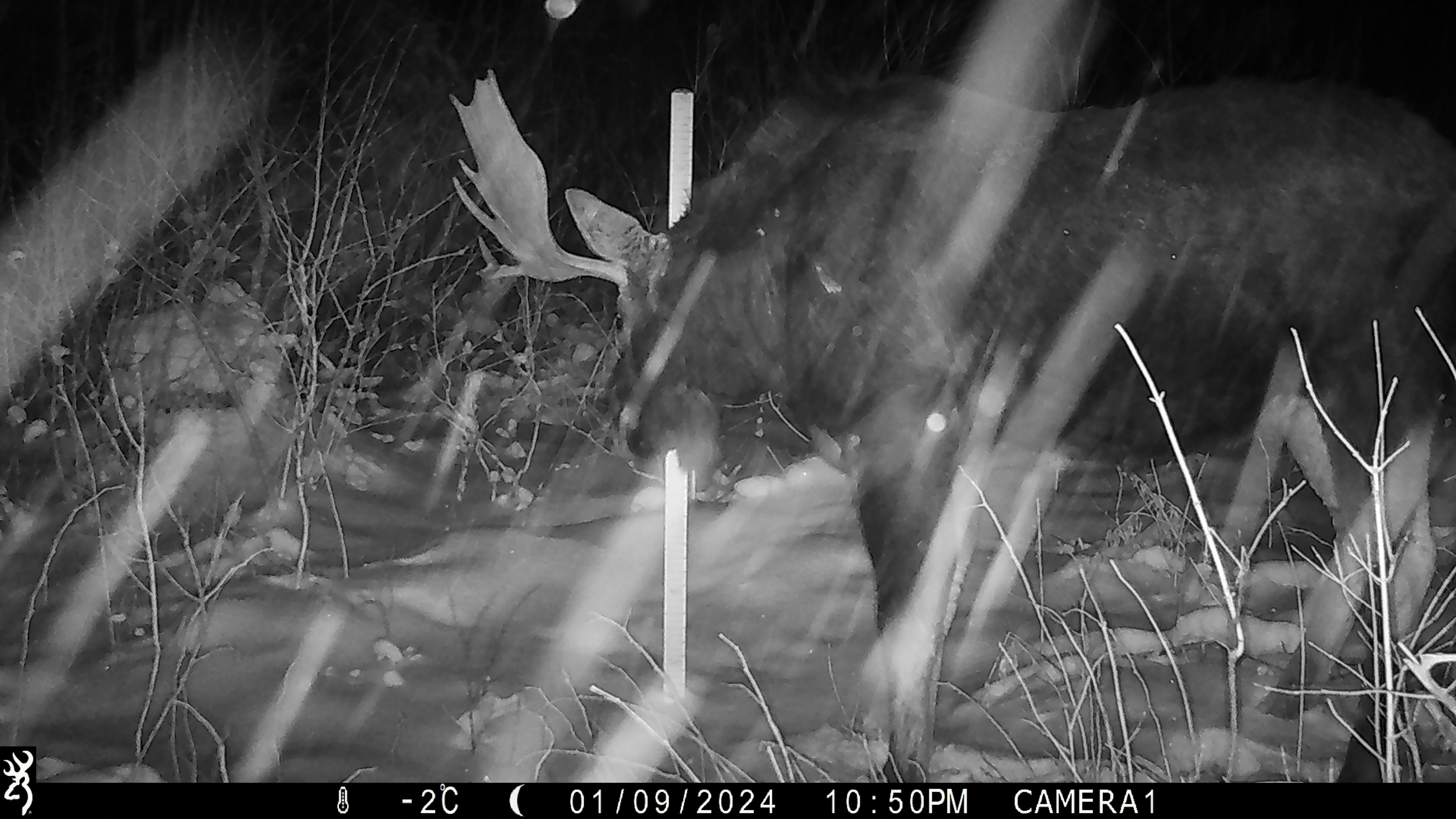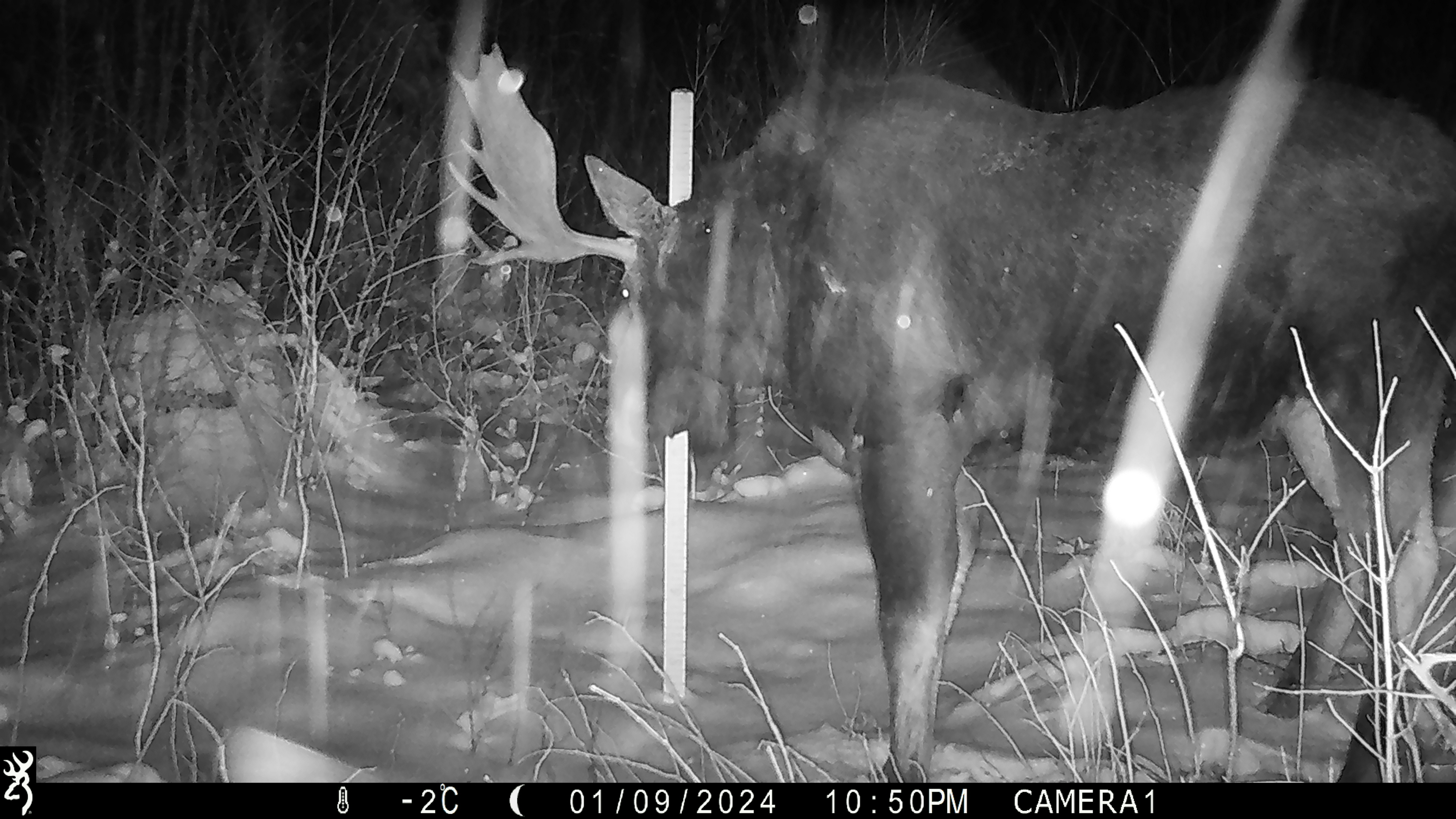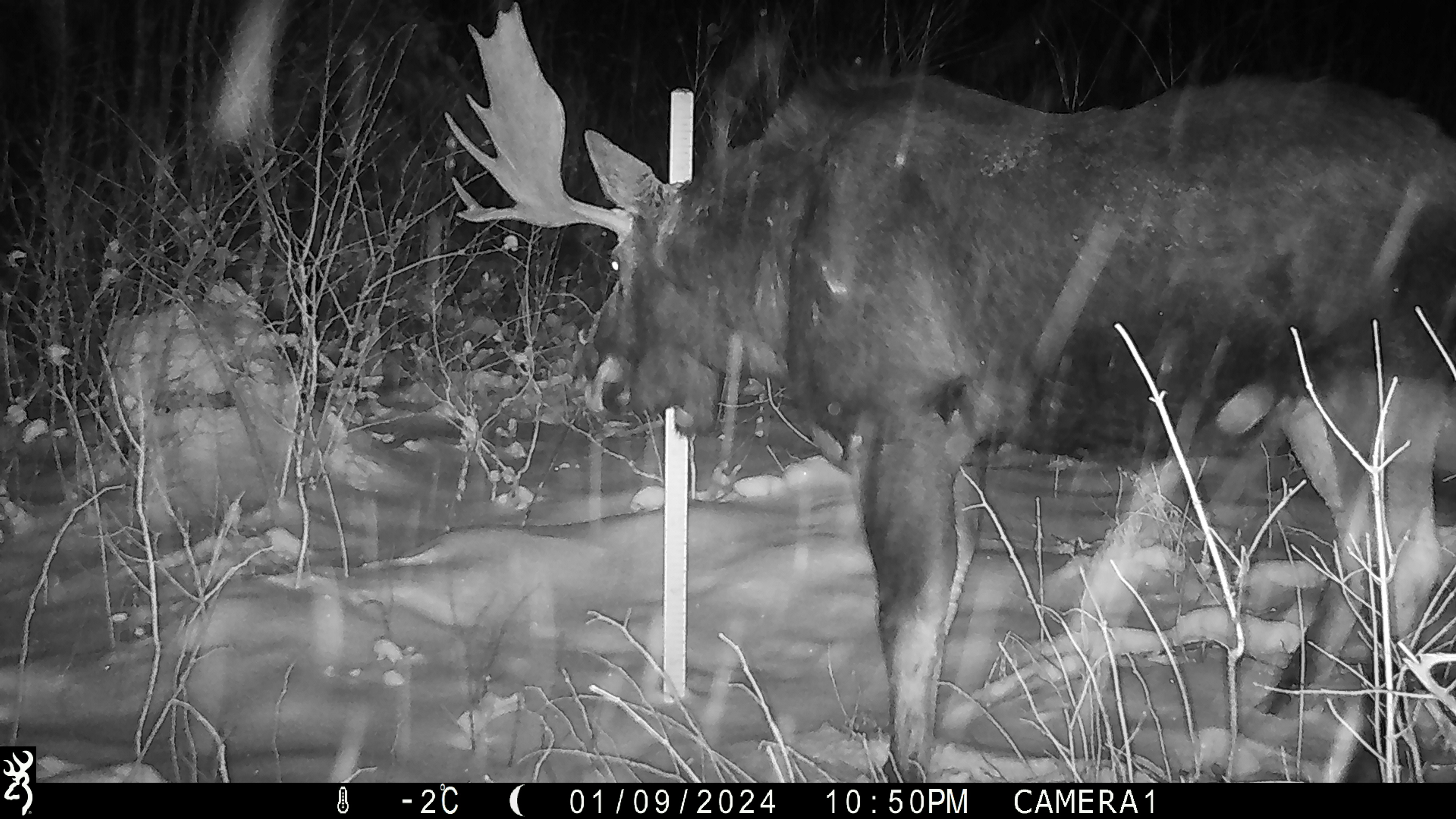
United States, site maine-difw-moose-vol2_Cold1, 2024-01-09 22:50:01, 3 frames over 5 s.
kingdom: Animalia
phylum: Chordata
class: Mammalia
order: Artiodactyla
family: Cervidae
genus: Alces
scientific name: Alces alces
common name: moose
Moose (Alces alces).